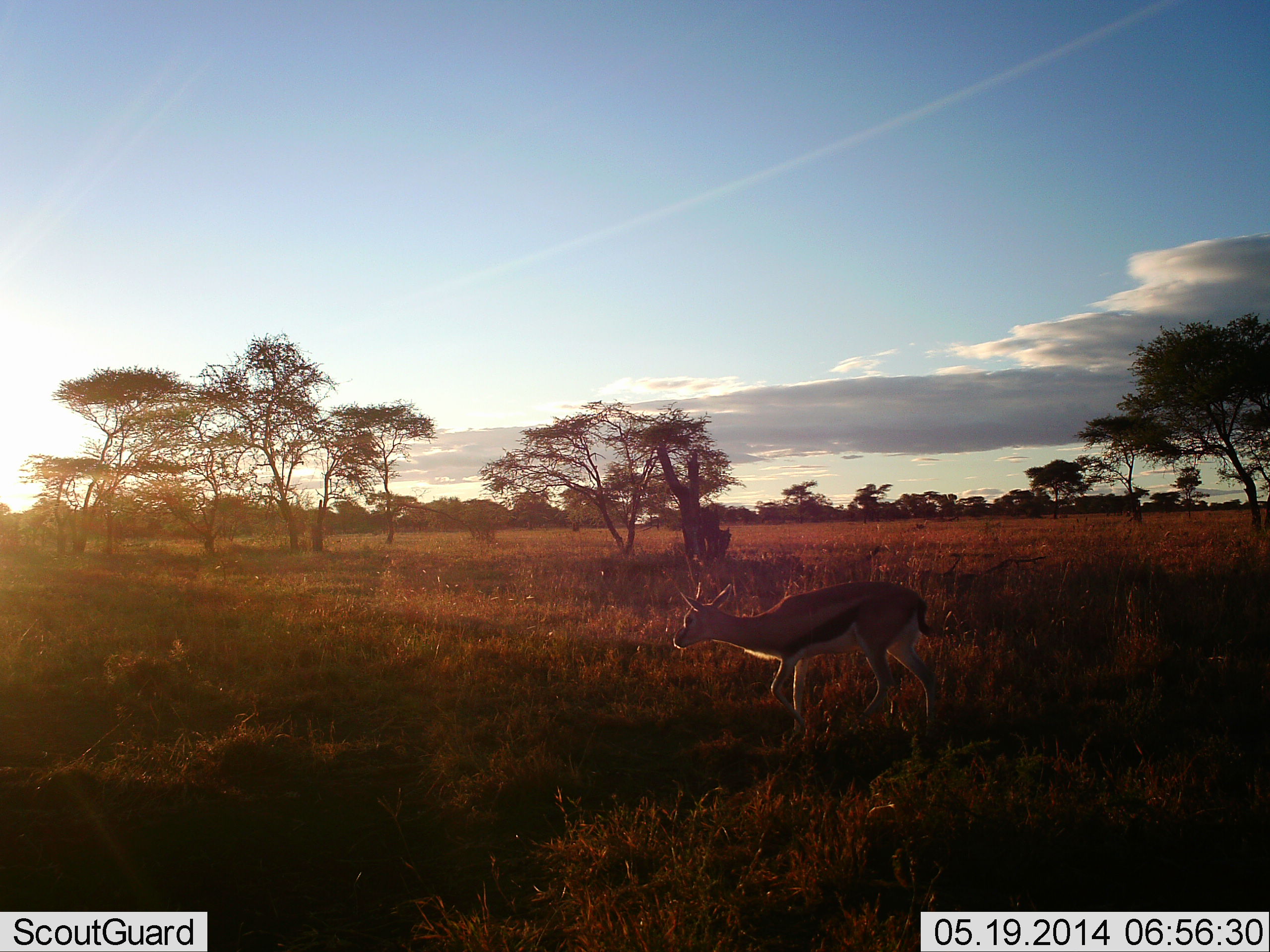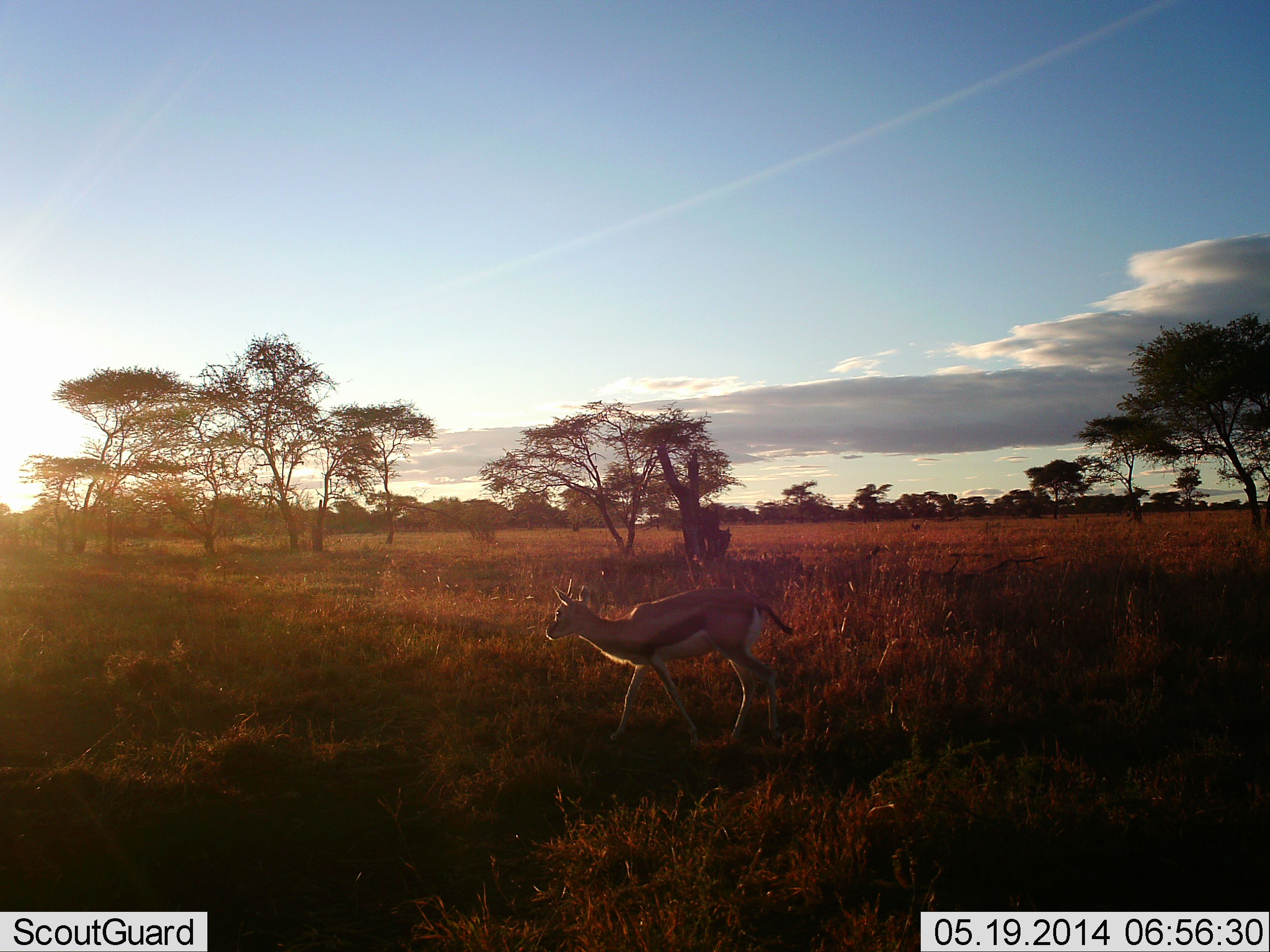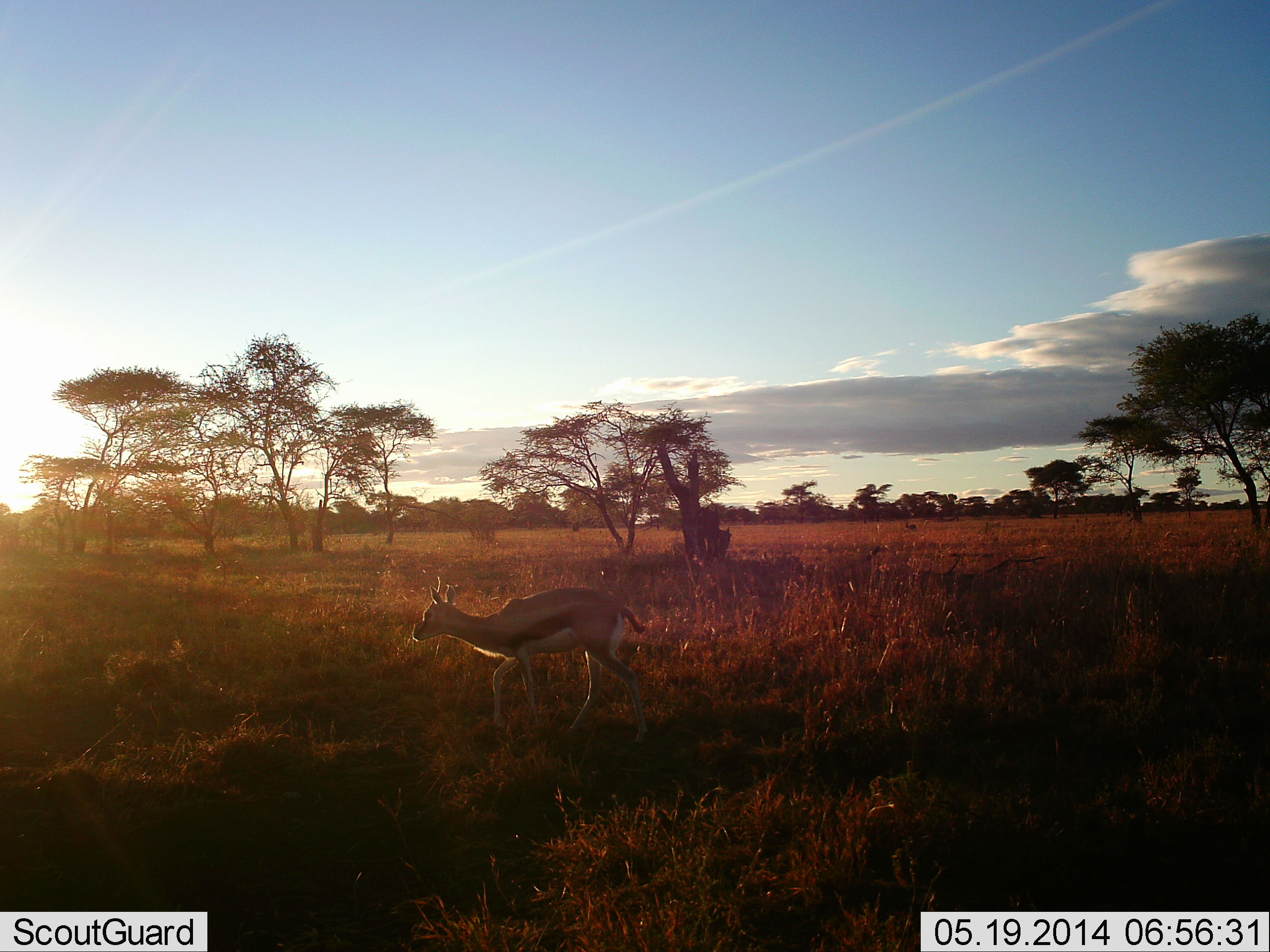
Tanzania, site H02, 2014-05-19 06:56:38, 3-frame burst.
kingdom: Animalia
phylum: Chordata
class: Mammalia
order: Artiodactyla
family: Bovidae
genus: Eudorcas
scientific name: Eudorcas thomsonii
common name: thomson's gazelle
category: gazellethomsons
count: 1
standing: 10%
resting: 0%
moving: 90%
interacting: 0%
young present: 10%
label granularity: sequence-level